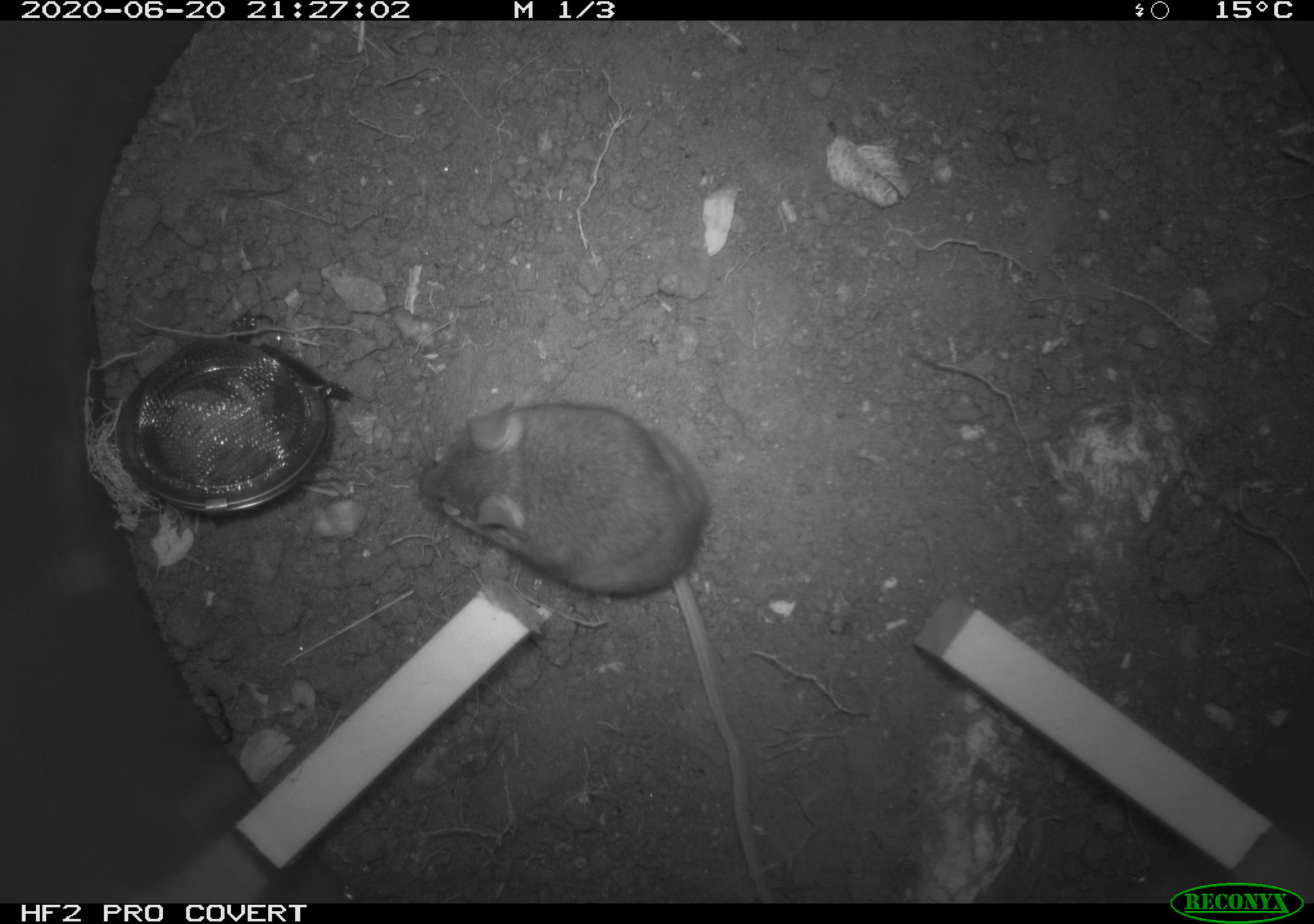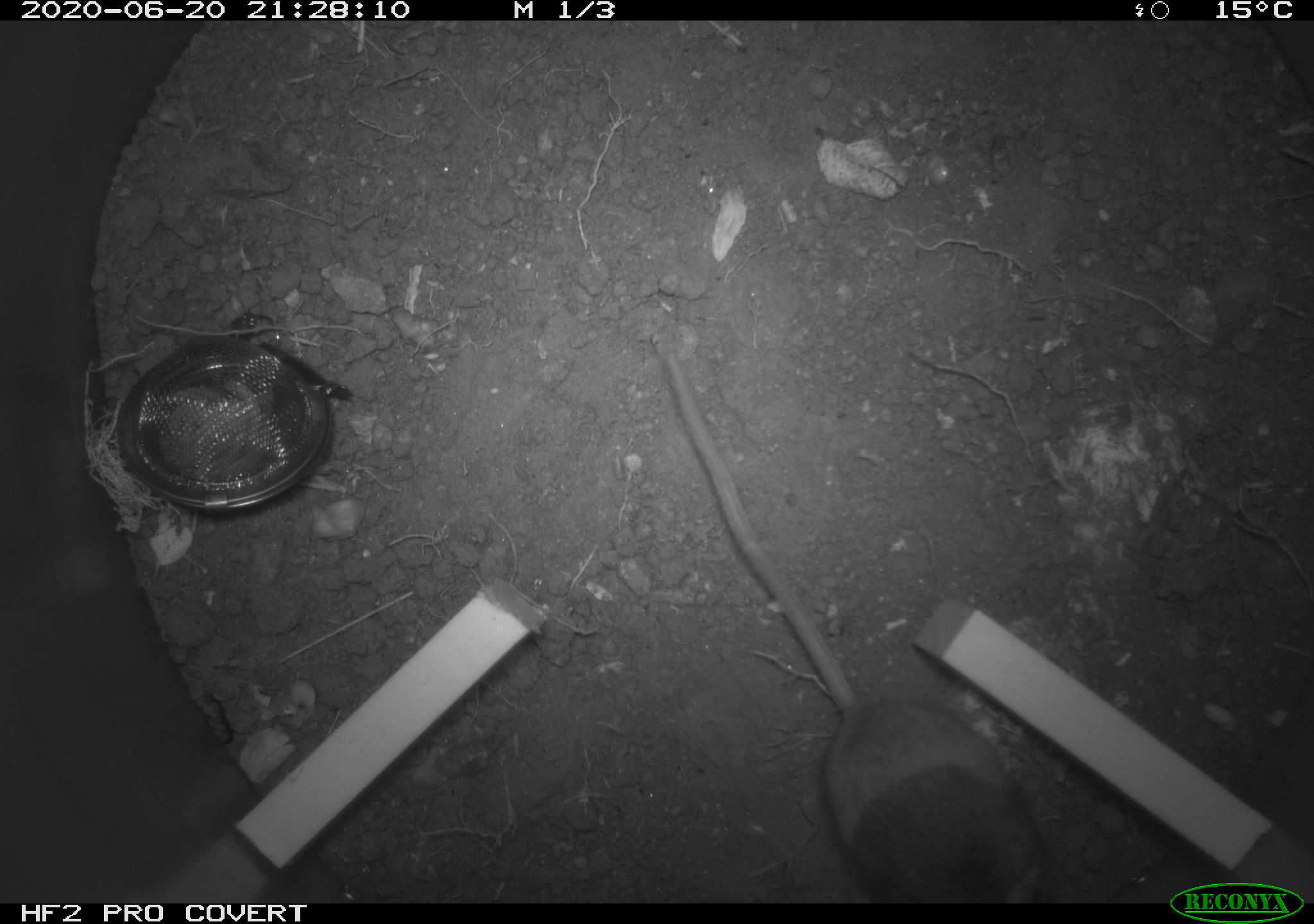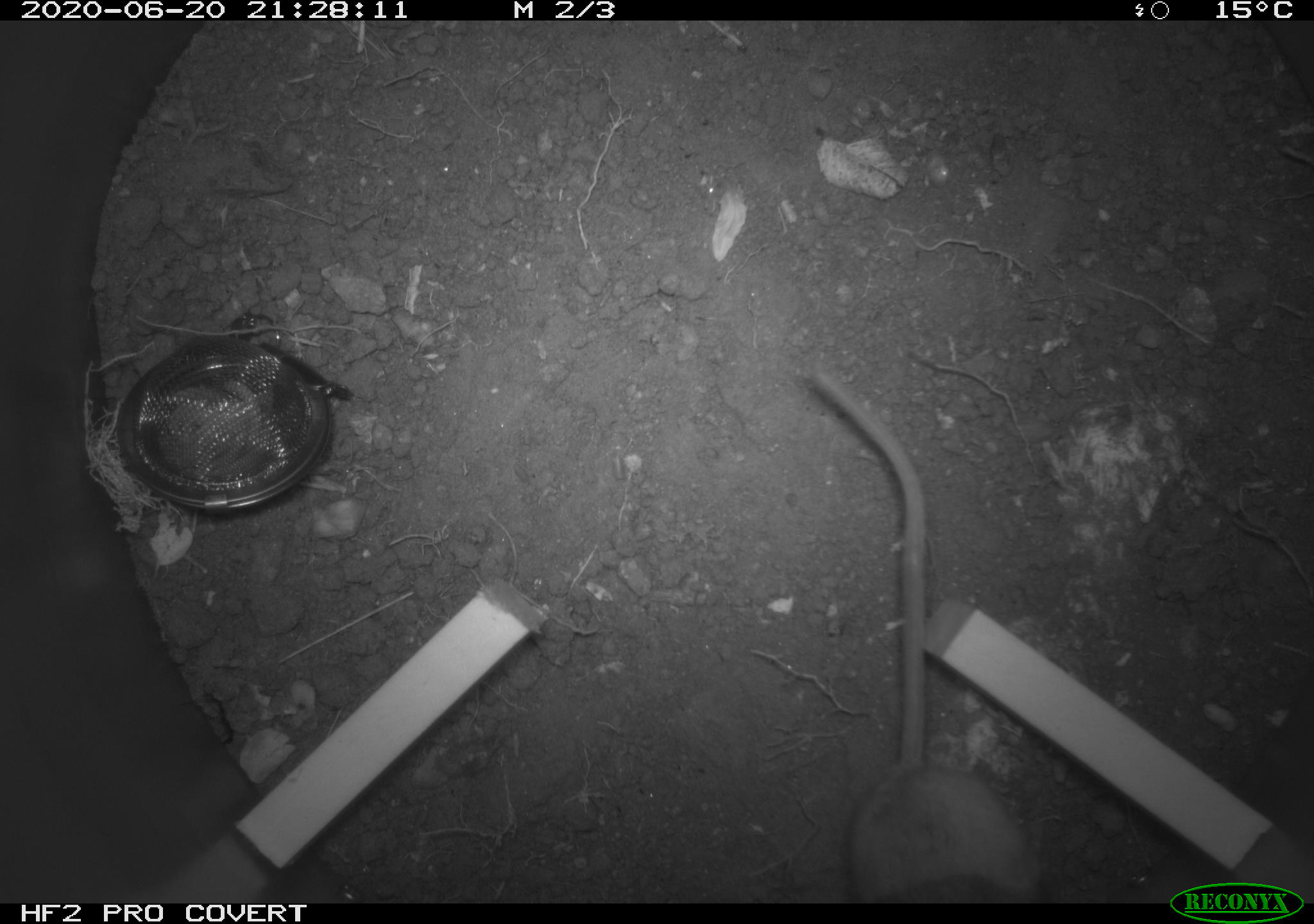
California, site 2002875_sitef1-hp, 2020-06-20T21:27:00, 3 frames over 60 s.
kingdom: Animalia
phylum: Chordata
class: Mammalia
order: Rodentia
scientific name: Rodentia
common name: mouse species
Mouse species (Rodentia).